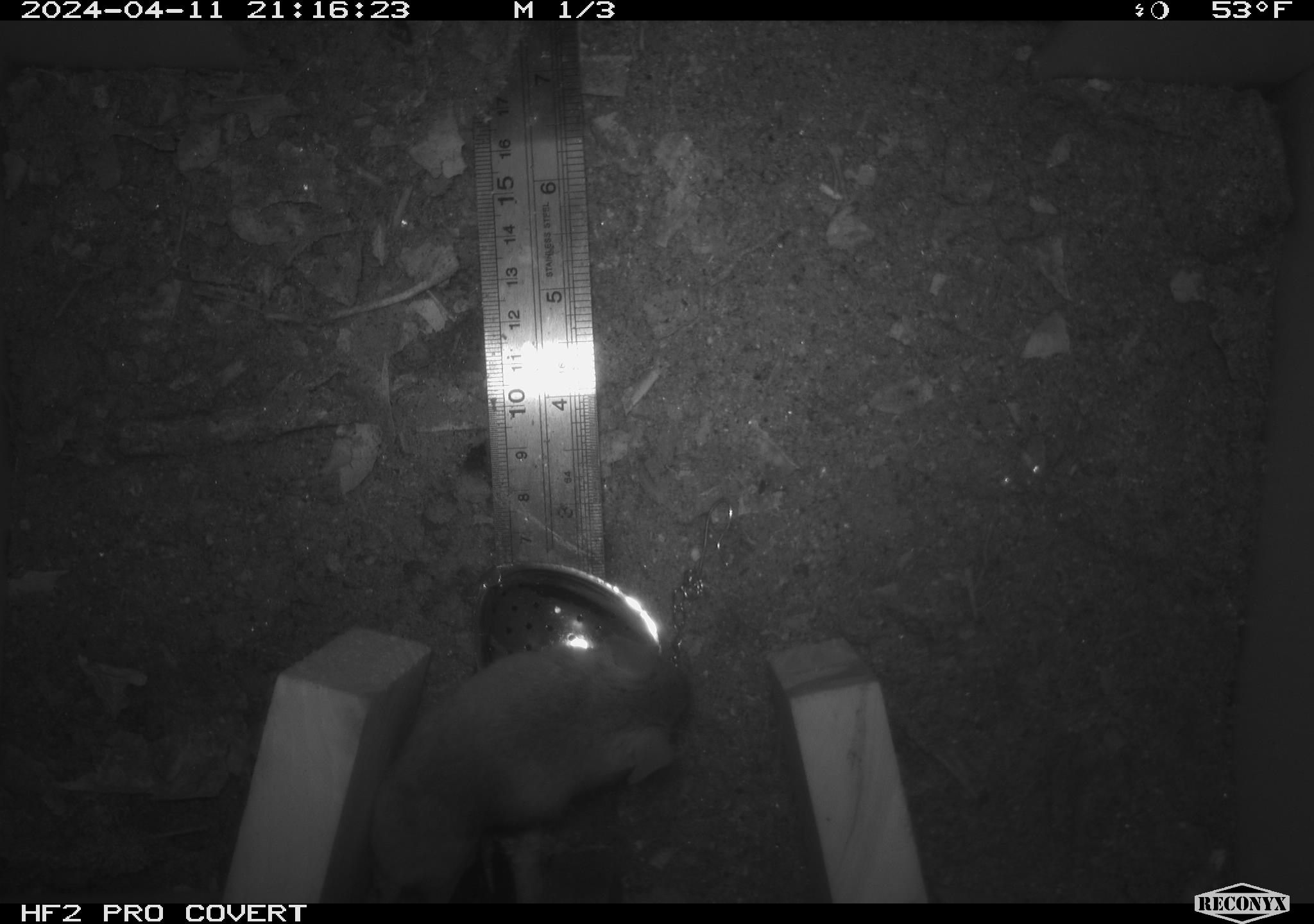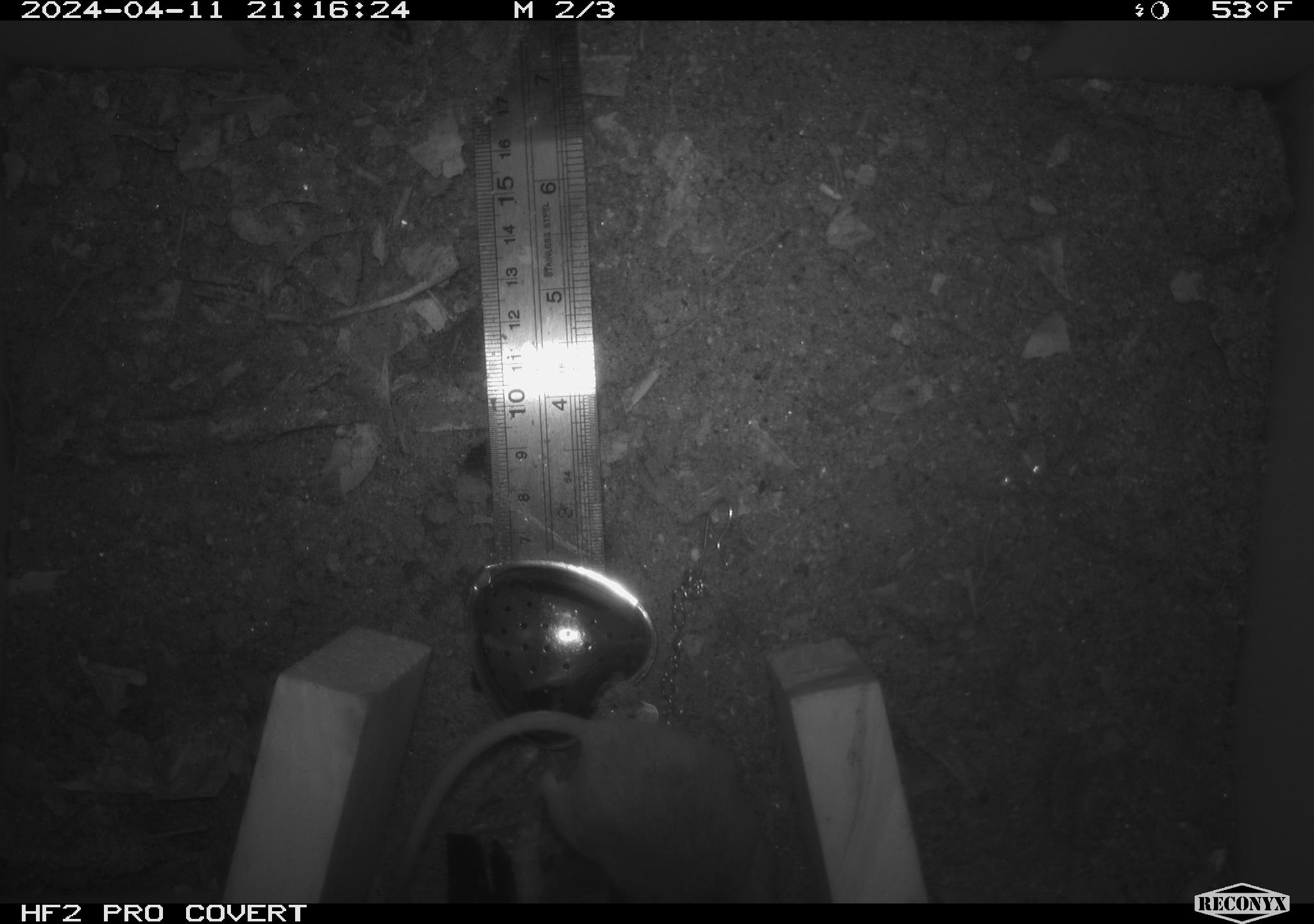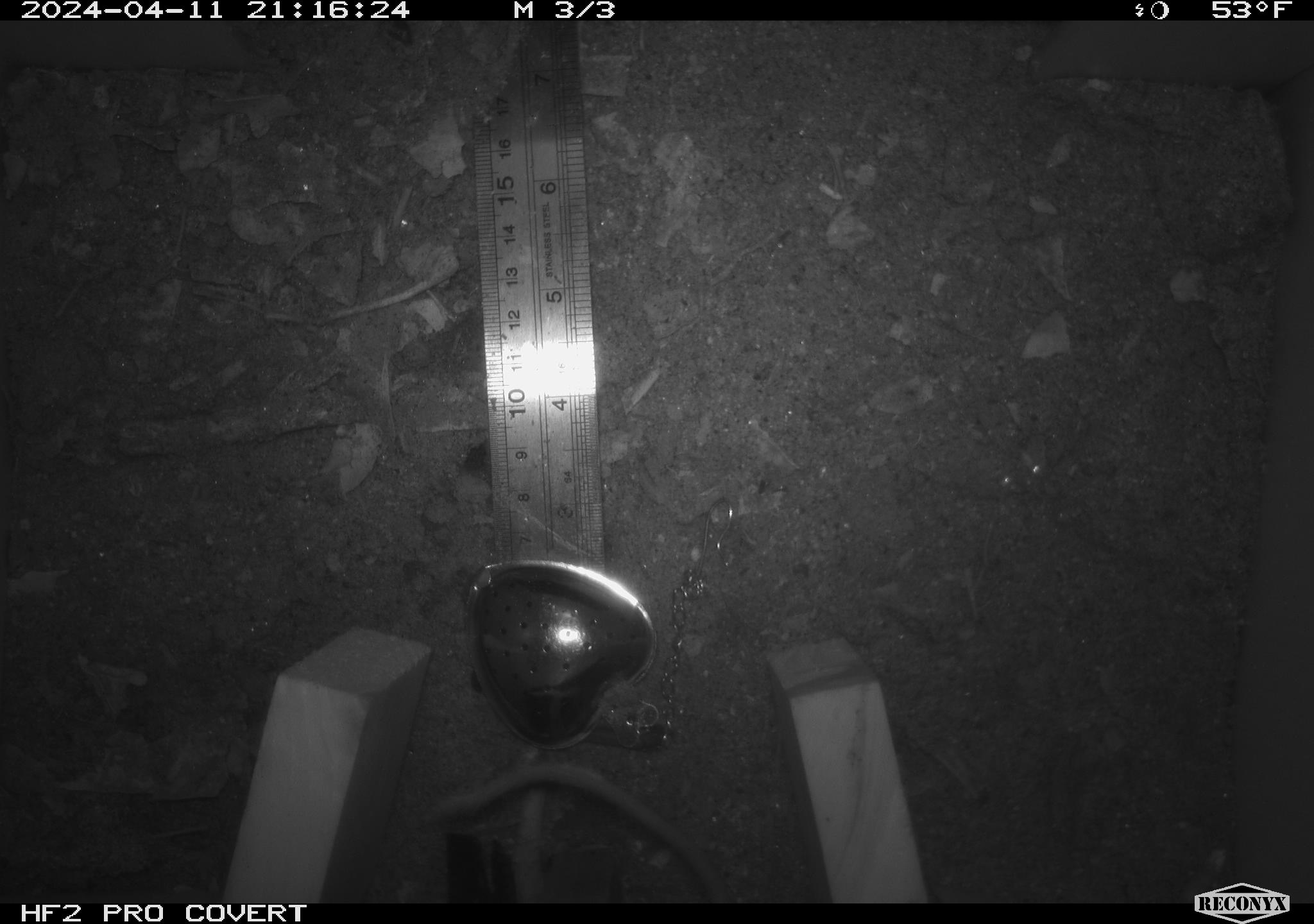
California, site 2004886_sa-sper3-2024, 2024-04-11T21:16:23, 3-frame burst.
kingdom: Animalia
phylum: Chordata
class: Mammalia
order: Rodentia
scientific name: Rodentia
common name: mouse species